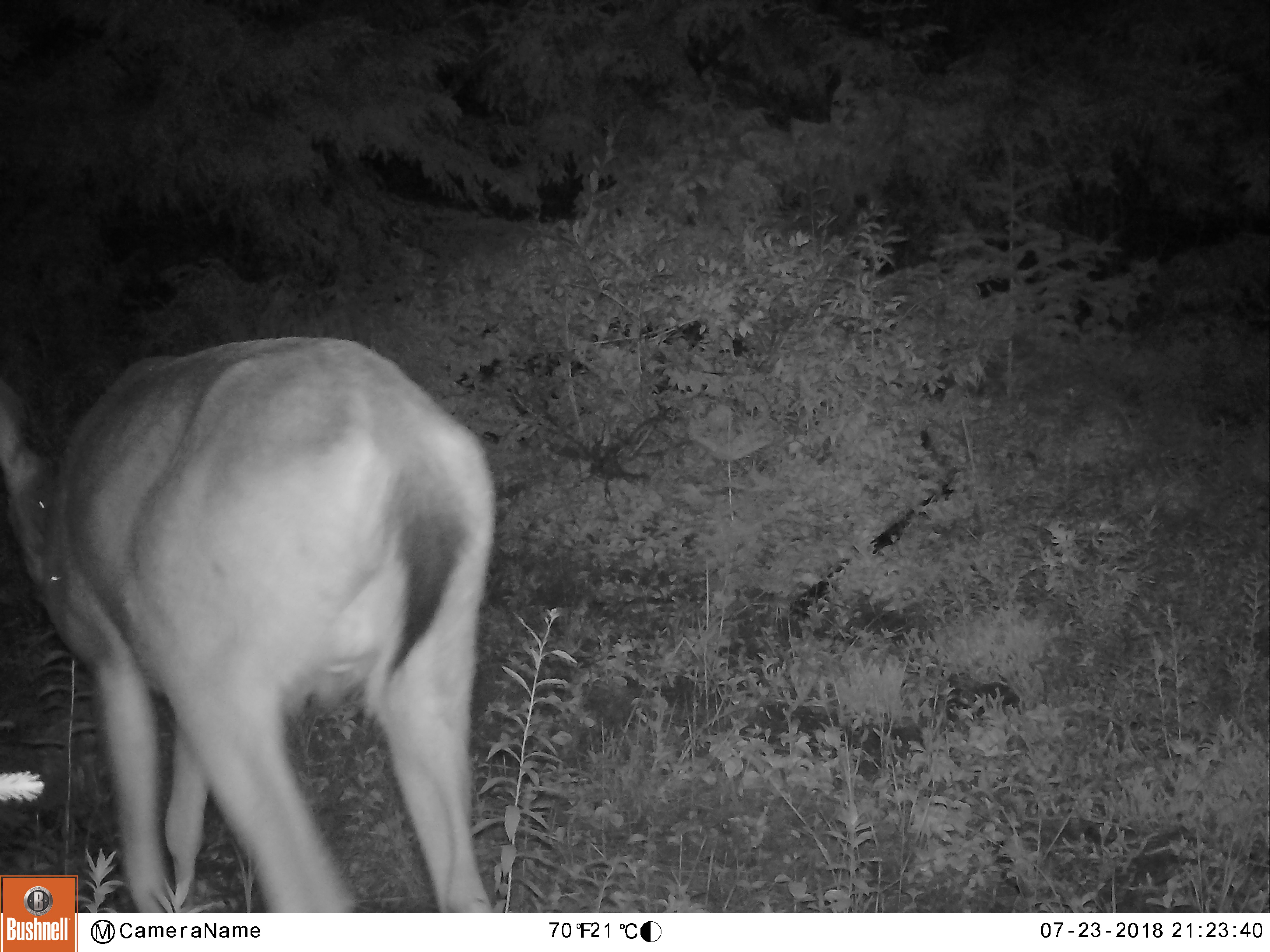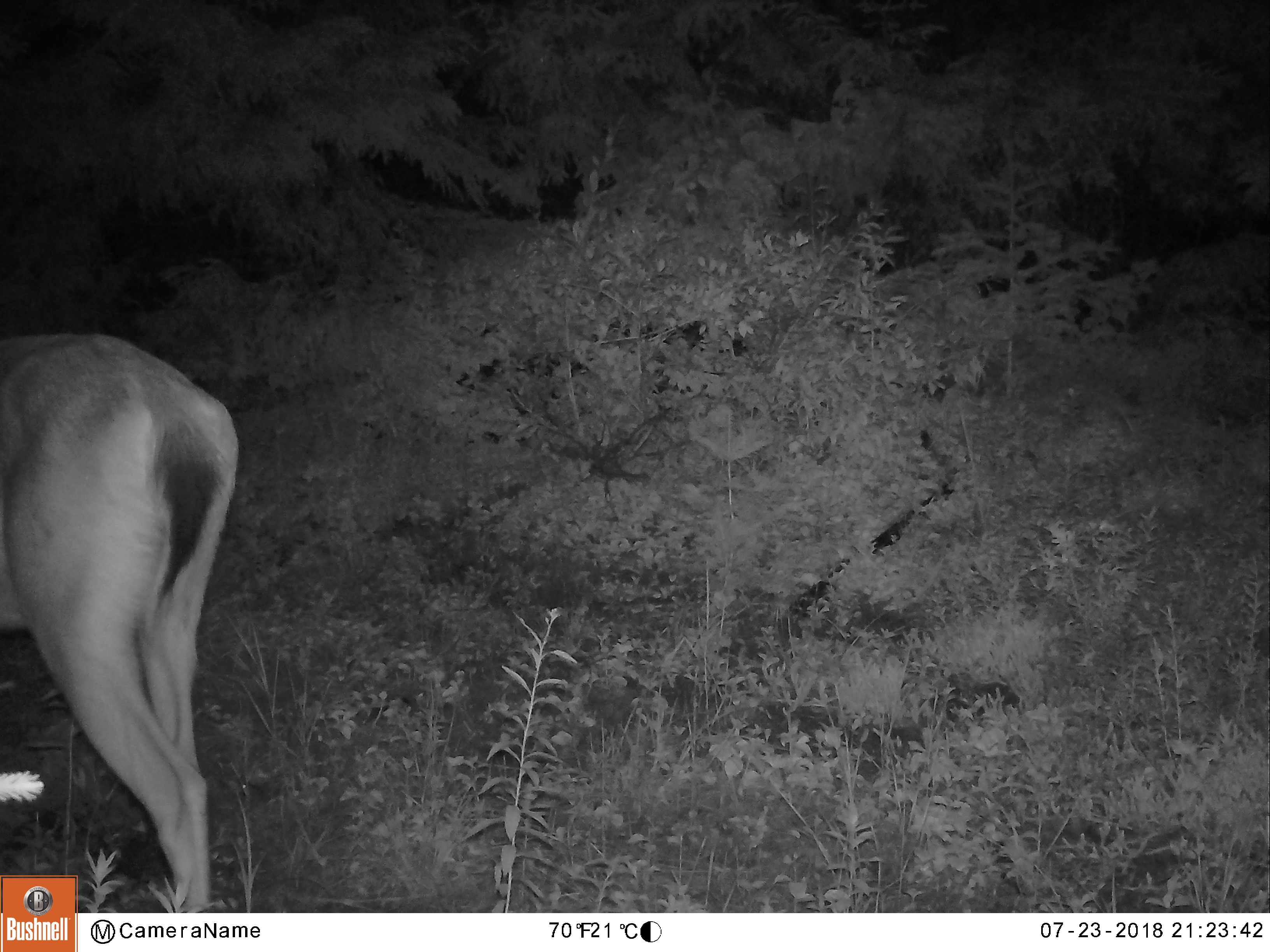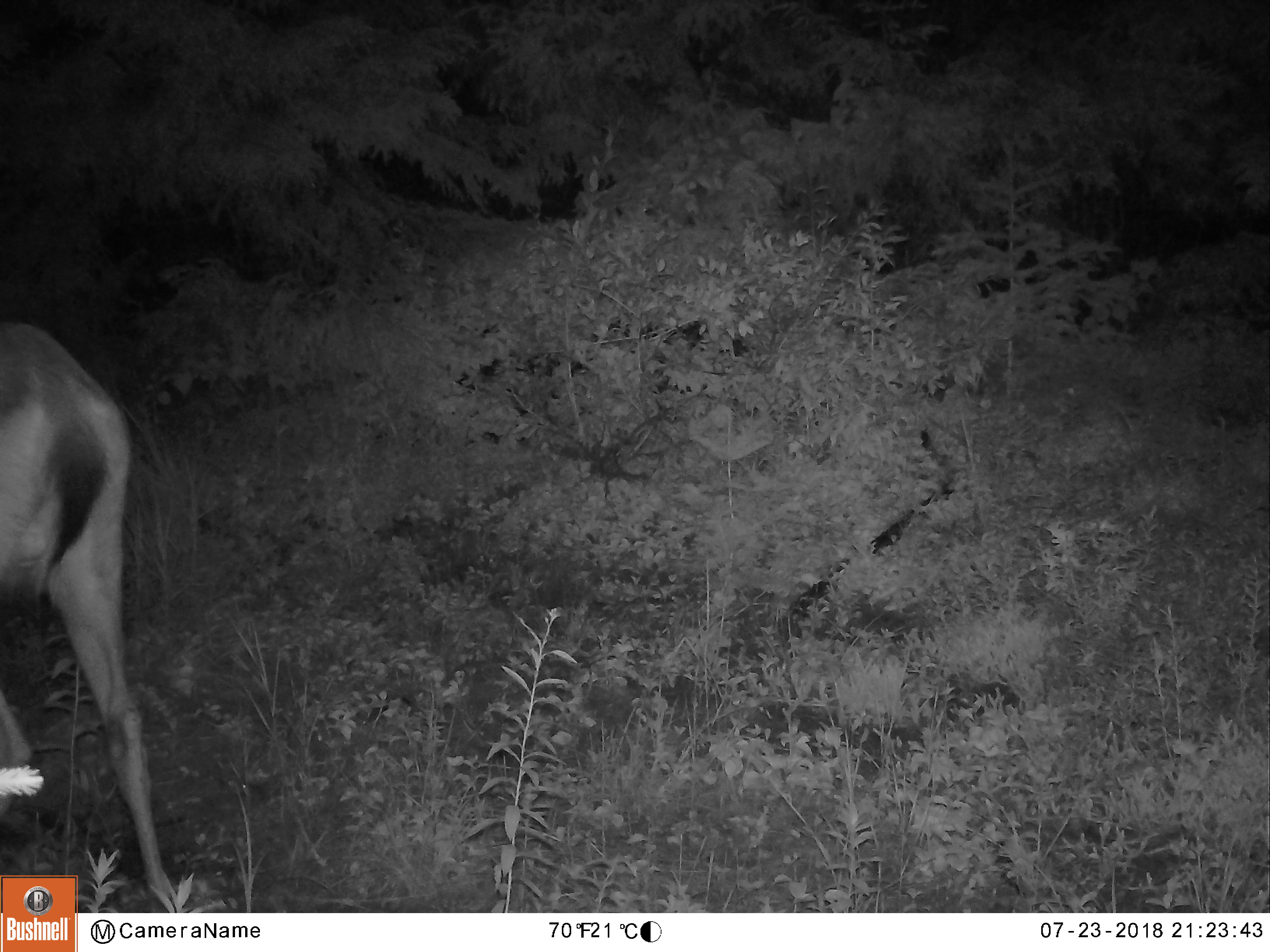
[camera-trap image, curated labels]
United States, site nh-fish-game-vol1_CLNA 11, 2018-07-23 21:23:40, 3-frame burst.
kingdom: Animalia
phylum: Chordata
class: Mammalia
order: Artiodactyla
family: Cervidae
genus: Odocoileus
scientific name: Odocoileus virginianus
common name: white-tailed deer